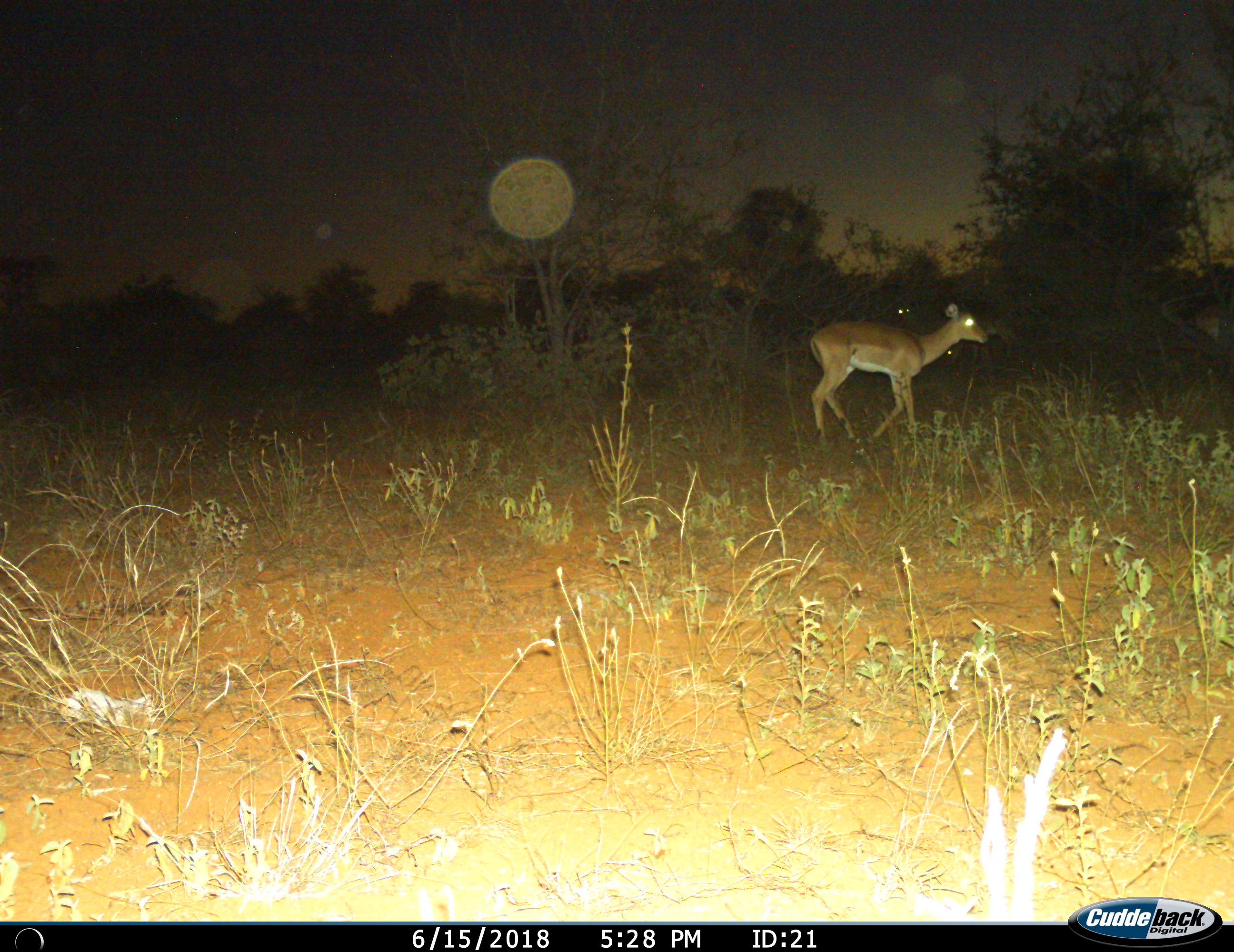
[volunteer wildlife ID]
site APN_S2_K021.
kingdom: Animalia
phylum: Chordata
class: Mammalia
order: Artiodactyla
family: Bovidae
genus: Aepyceros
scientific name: Aepyceros melampus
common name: impala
Impala (Aepyceros melampus), count 3. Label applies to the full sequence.